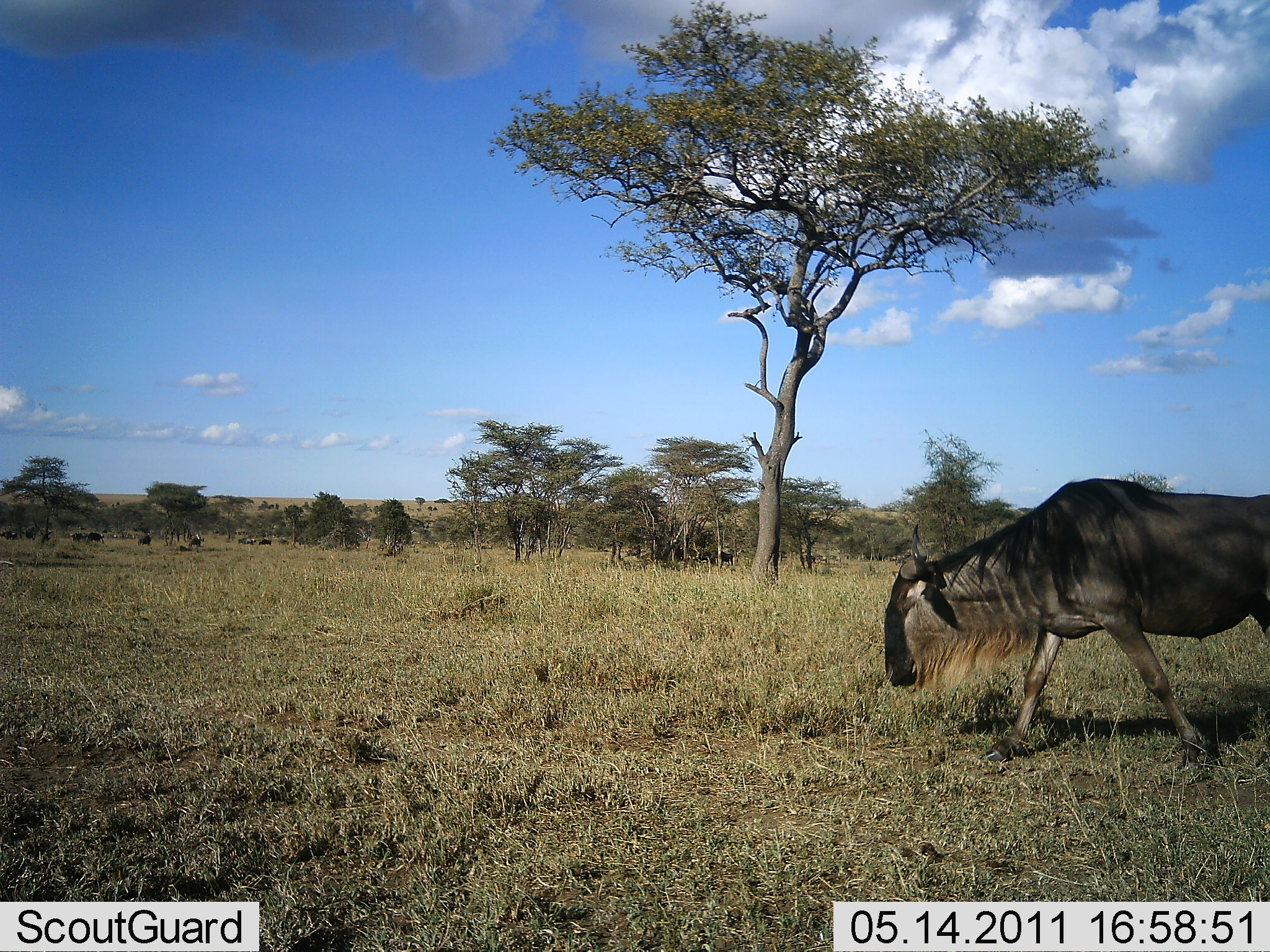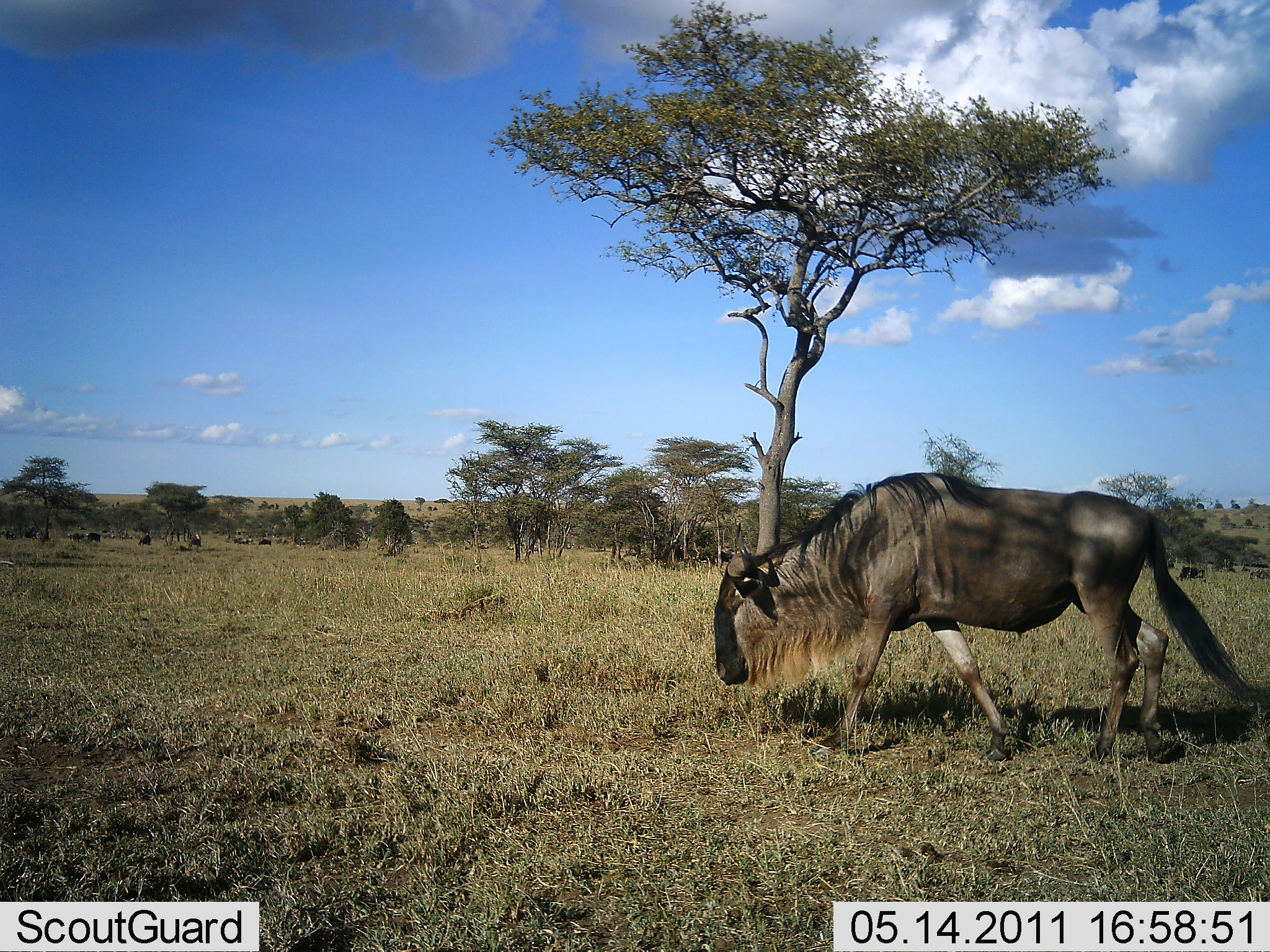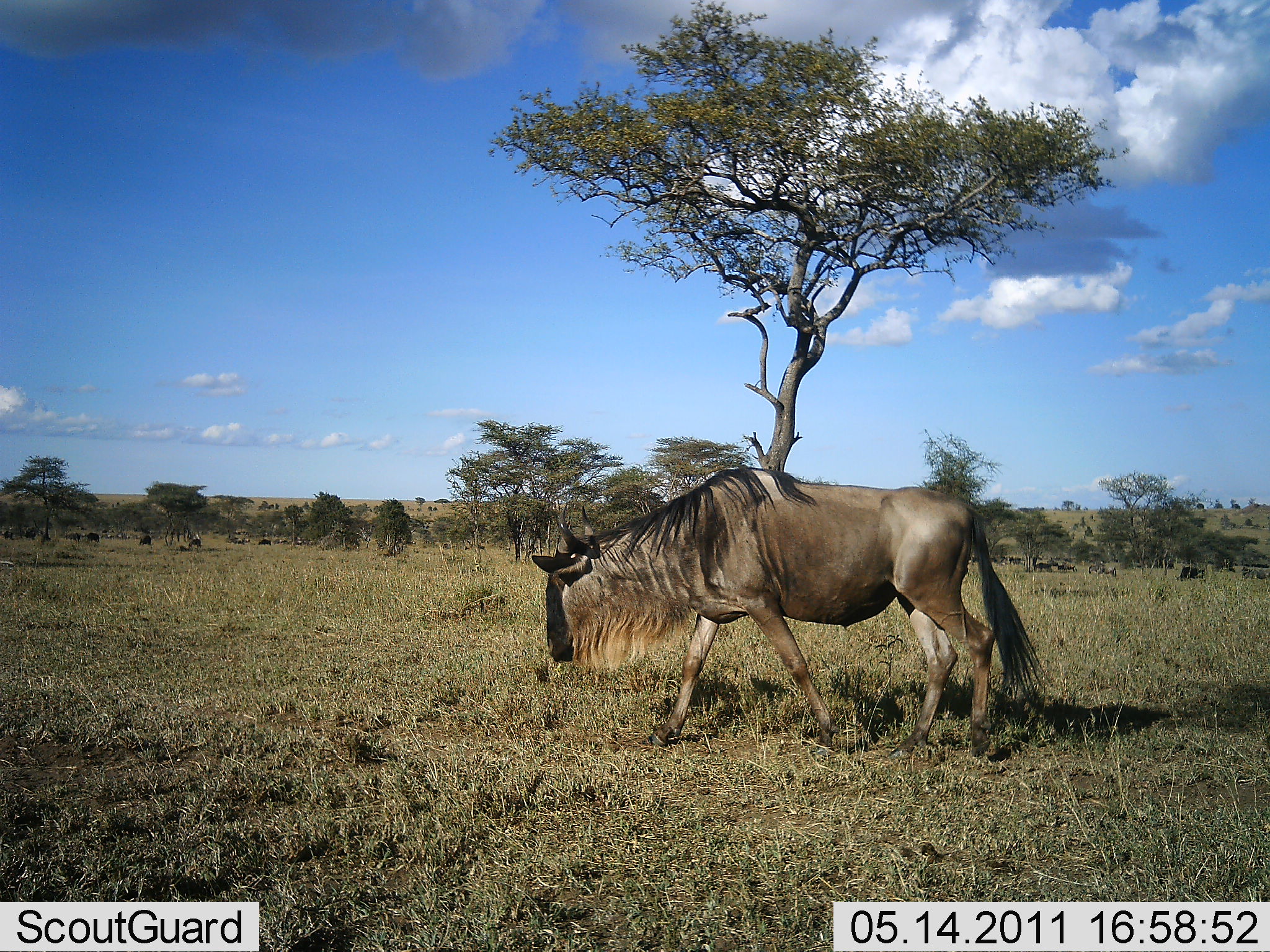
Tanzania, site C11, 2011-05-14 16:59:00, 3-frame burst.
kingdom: Animalia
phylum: Chordata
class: Mammalia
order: Artiodactyla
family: Bovidae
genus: Connochaetes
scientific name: Connochaetes taurinus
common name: blue wildebeest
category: wildebeest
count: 7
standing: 0%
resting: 8%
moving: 100%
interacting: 0%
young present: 0%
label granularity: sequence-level